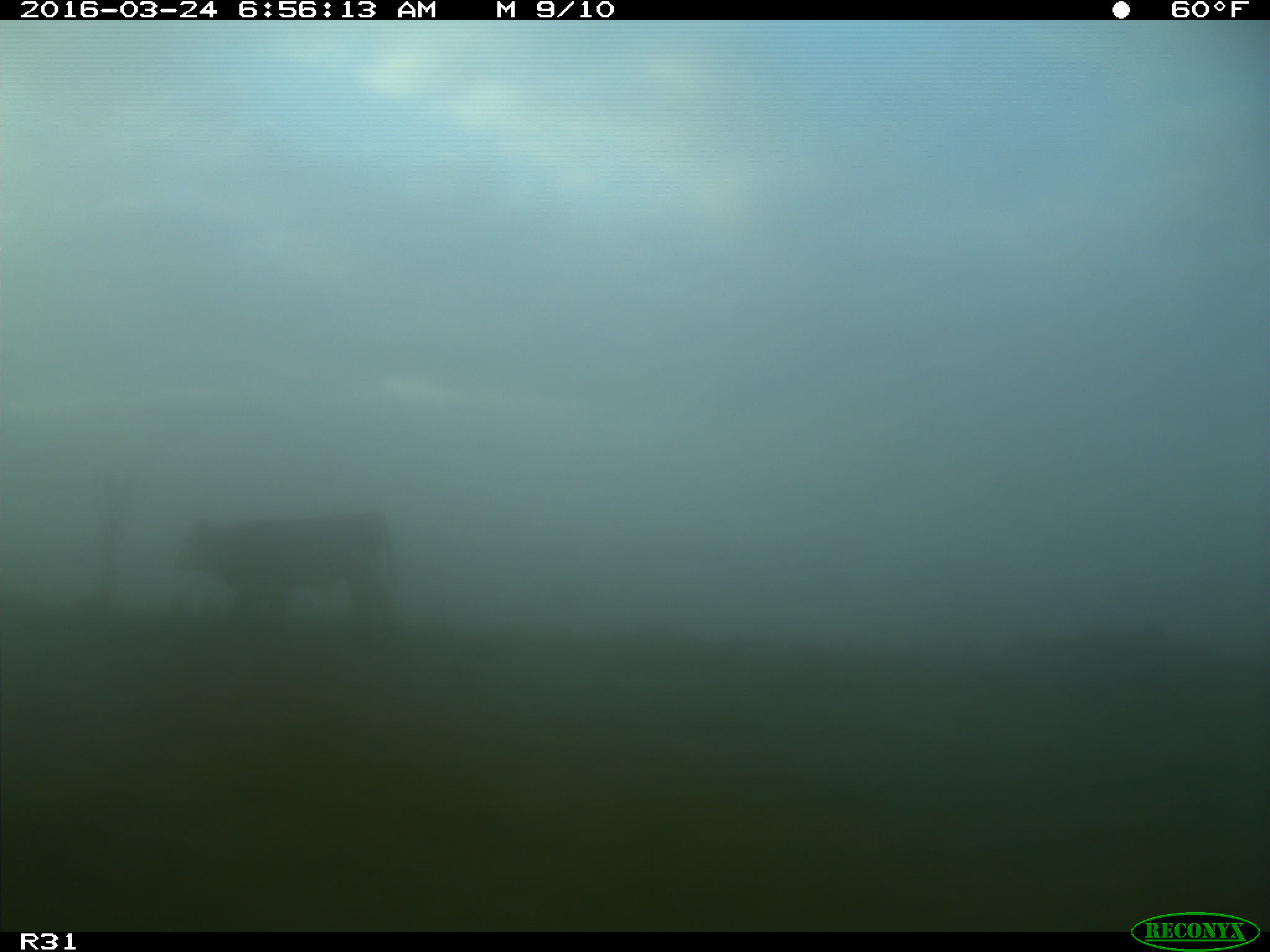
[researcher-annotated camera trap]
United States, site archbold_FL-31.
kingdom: Animalia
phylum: Chordata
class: Mammalia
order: Artiodactyla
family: Bovidae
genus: Bos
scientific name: Bos taurus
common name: domestic cow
Bos taurus (domestic cow).